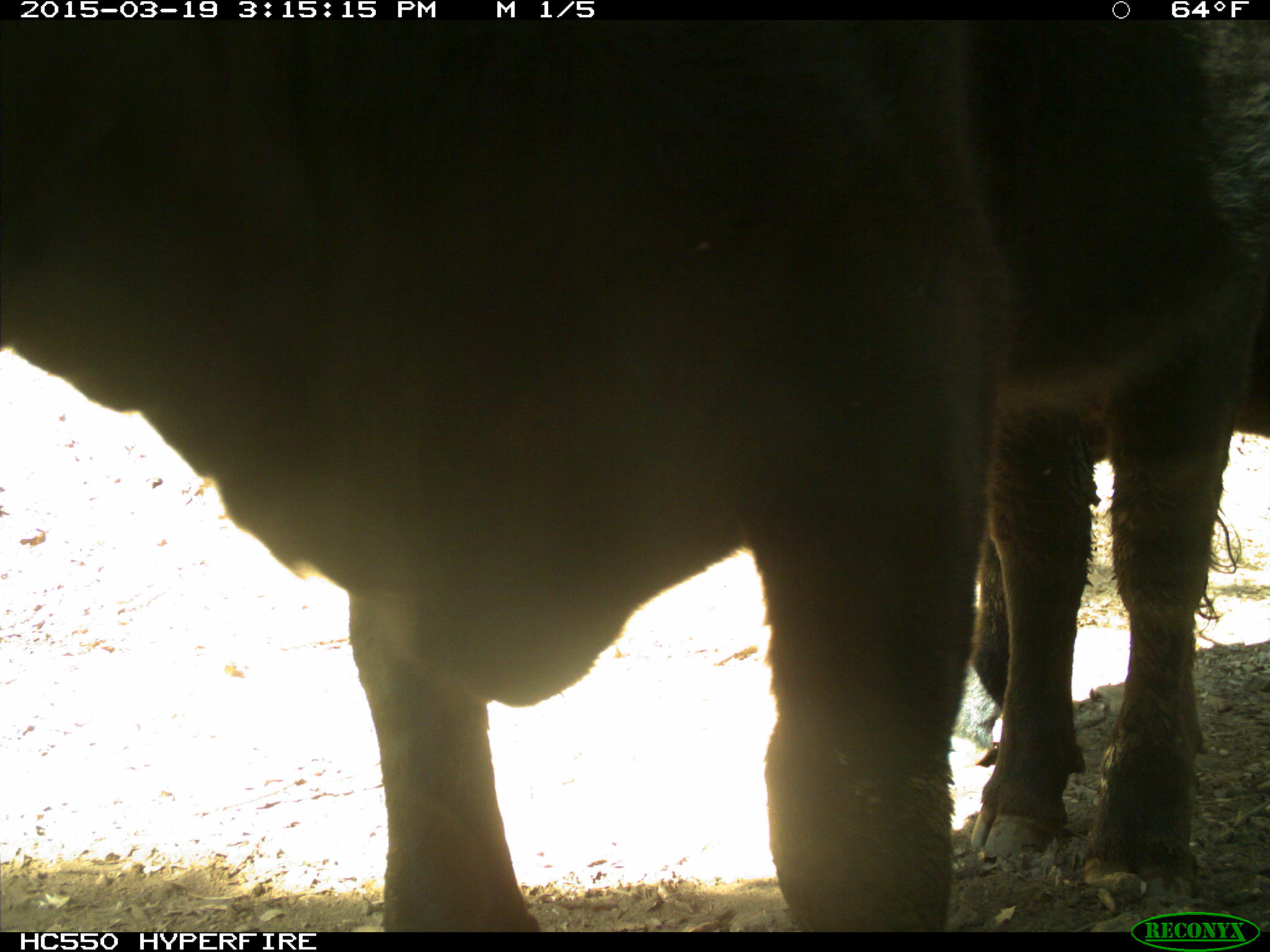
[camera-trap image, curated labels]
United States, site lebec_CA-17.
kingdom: Animalia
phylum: Chordata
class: Mammalia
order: Artiodactyla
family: Bovidae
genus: Bos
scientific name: Bos taurus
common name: domestic cow